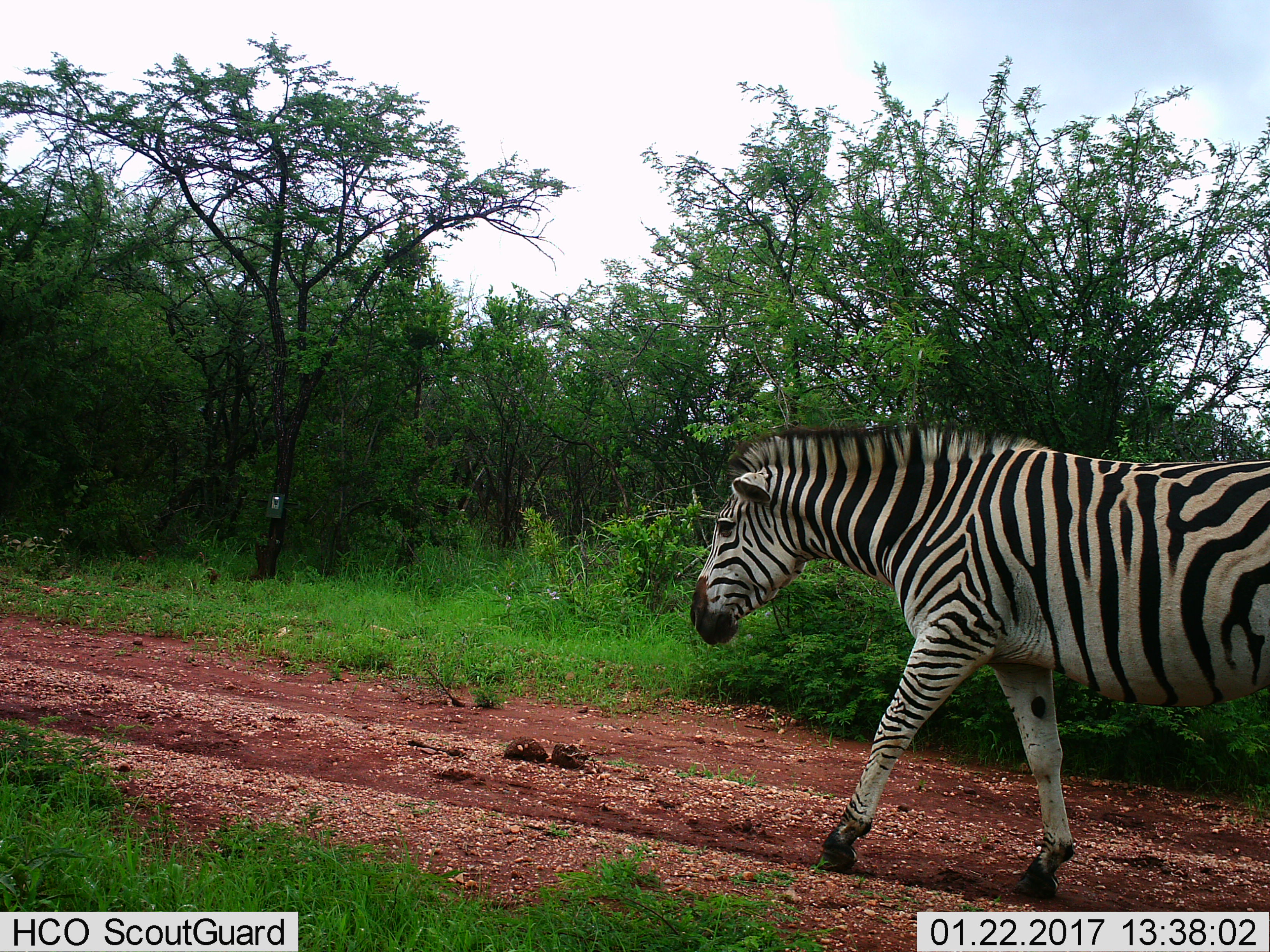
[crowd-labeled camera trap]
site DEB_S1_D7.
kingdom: Animalia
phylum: Chordata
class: Mammalia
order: Perissodactyla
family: Equidae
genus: Equus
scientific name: Equus quagga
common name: plains zebra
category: zebraplains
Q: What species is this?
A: Zebraplains (plains zebra) (Equus quagga).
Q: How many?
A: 1.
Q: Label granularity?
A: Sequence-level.